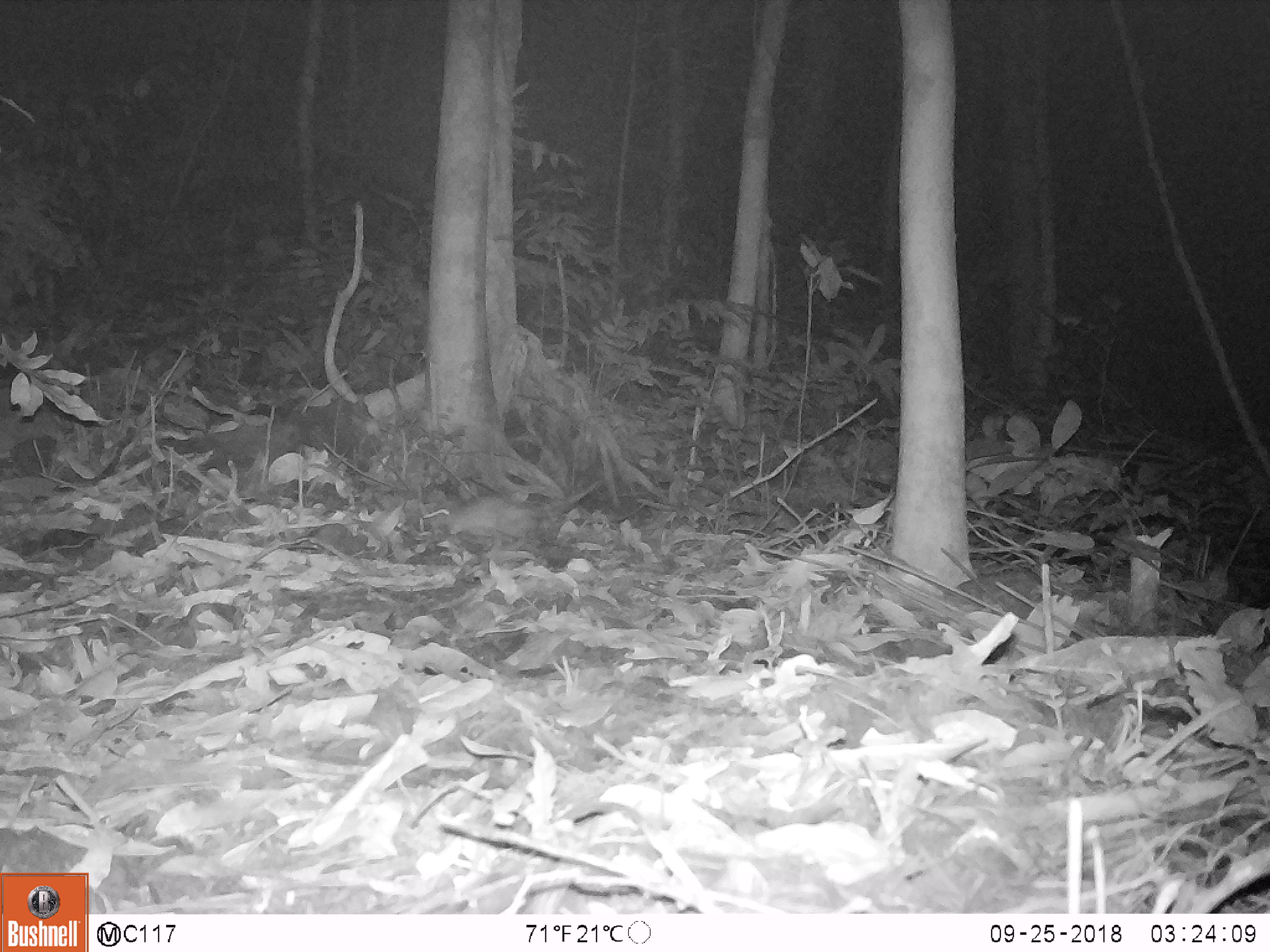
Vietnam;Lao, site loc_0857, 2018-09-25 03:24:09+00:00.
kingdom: Animalia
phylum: Chordata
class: Mammalia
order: Rodentia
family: Muridae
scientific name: Muridae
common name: old-world mice and rats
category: unidentified murid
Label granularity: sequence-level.